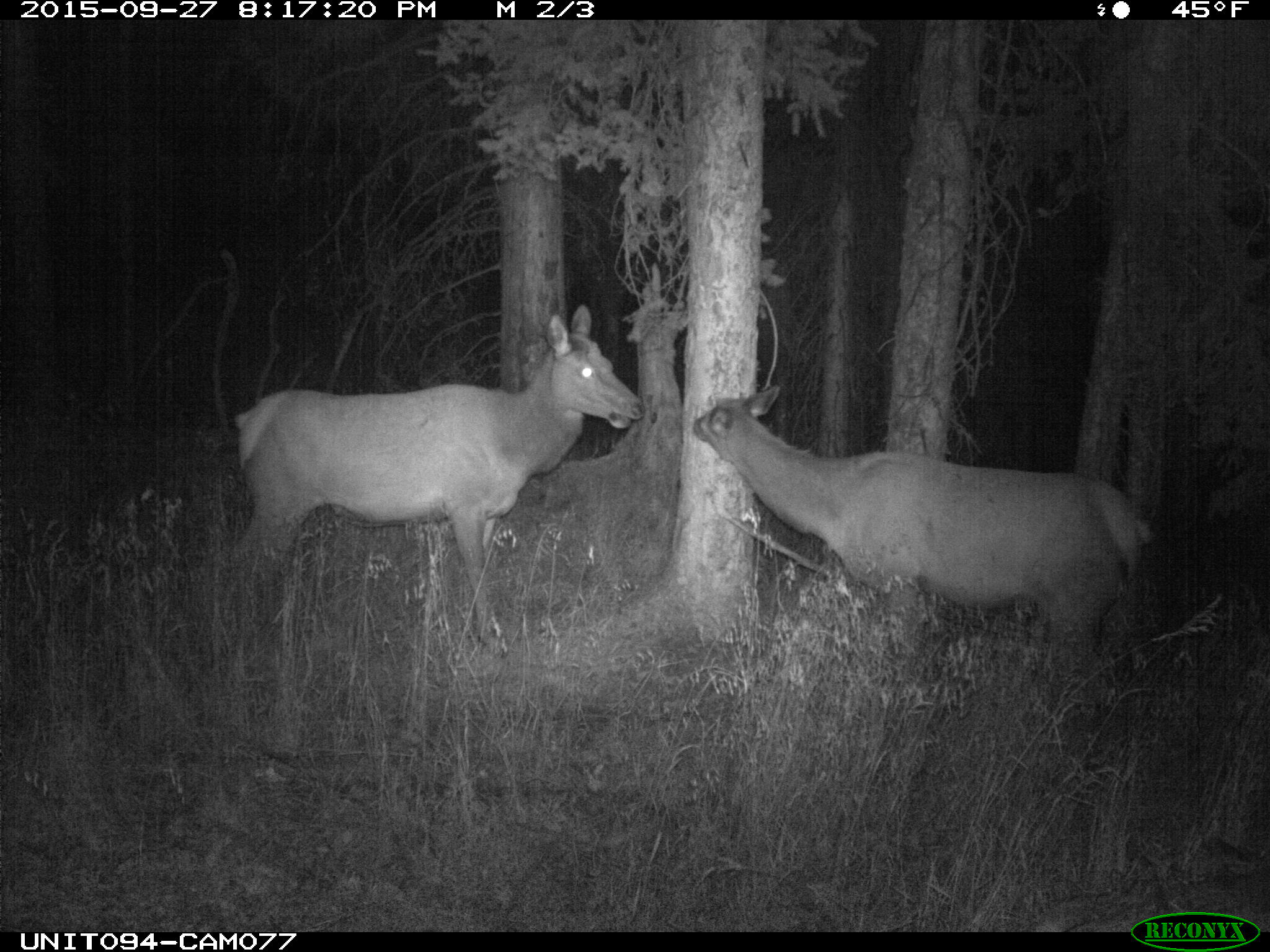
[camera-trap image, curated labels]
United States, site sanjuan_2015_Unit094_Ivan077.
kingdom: Animalia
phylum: Chordata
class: Mammalia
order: Artiodactyla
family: Cervidae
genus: Cervus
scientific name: Cervus elaphus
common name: red deer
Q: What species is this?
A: Cervus elaphus (red deer).